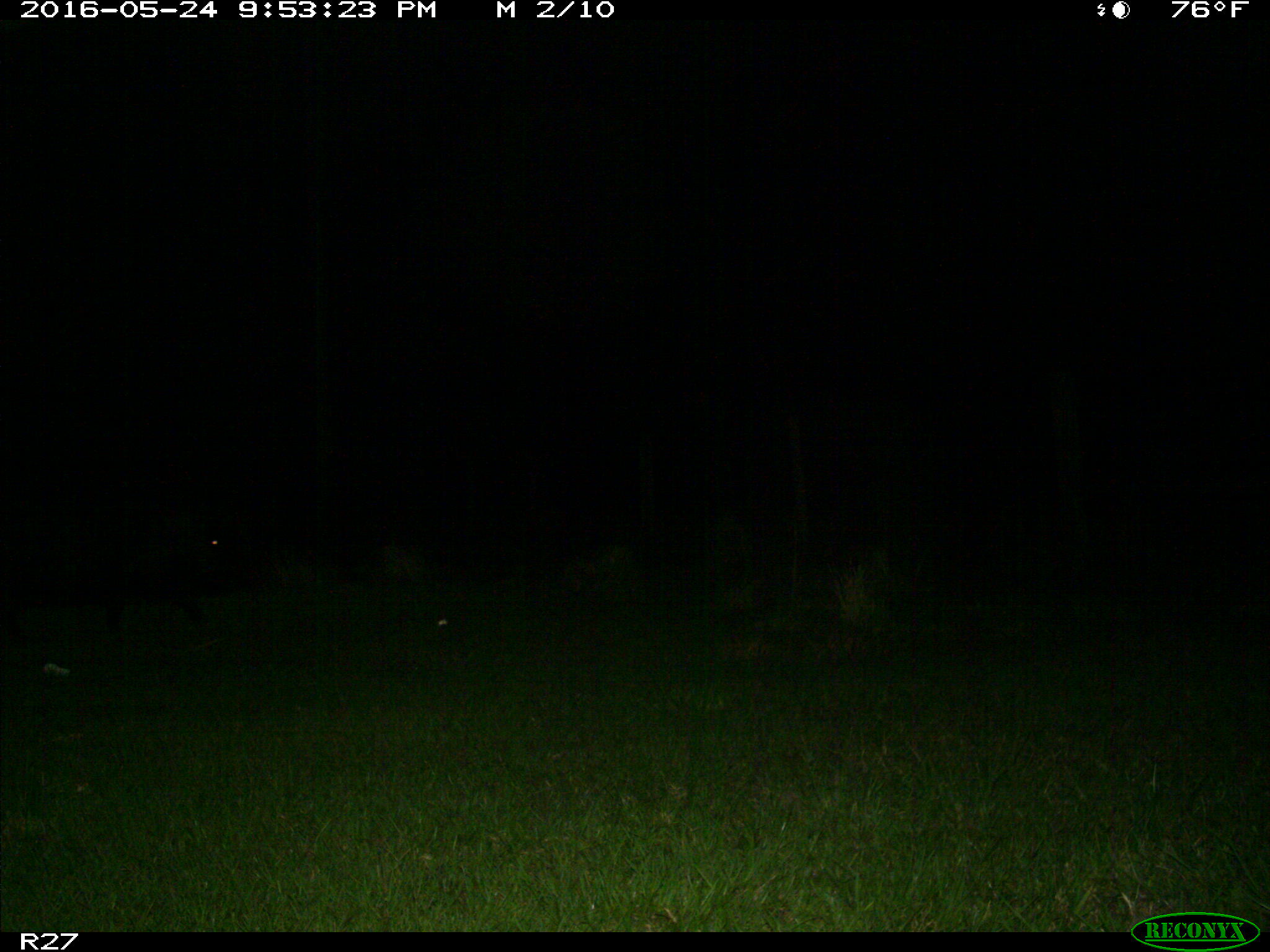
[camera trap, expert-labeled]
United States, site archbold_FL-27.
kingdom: Animalia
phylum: Chordata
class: Mammalia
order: Artiodactyla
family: Suidae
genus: Sus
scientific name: Sus scrofa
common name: wild boar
Sus scrofa (wild boar).